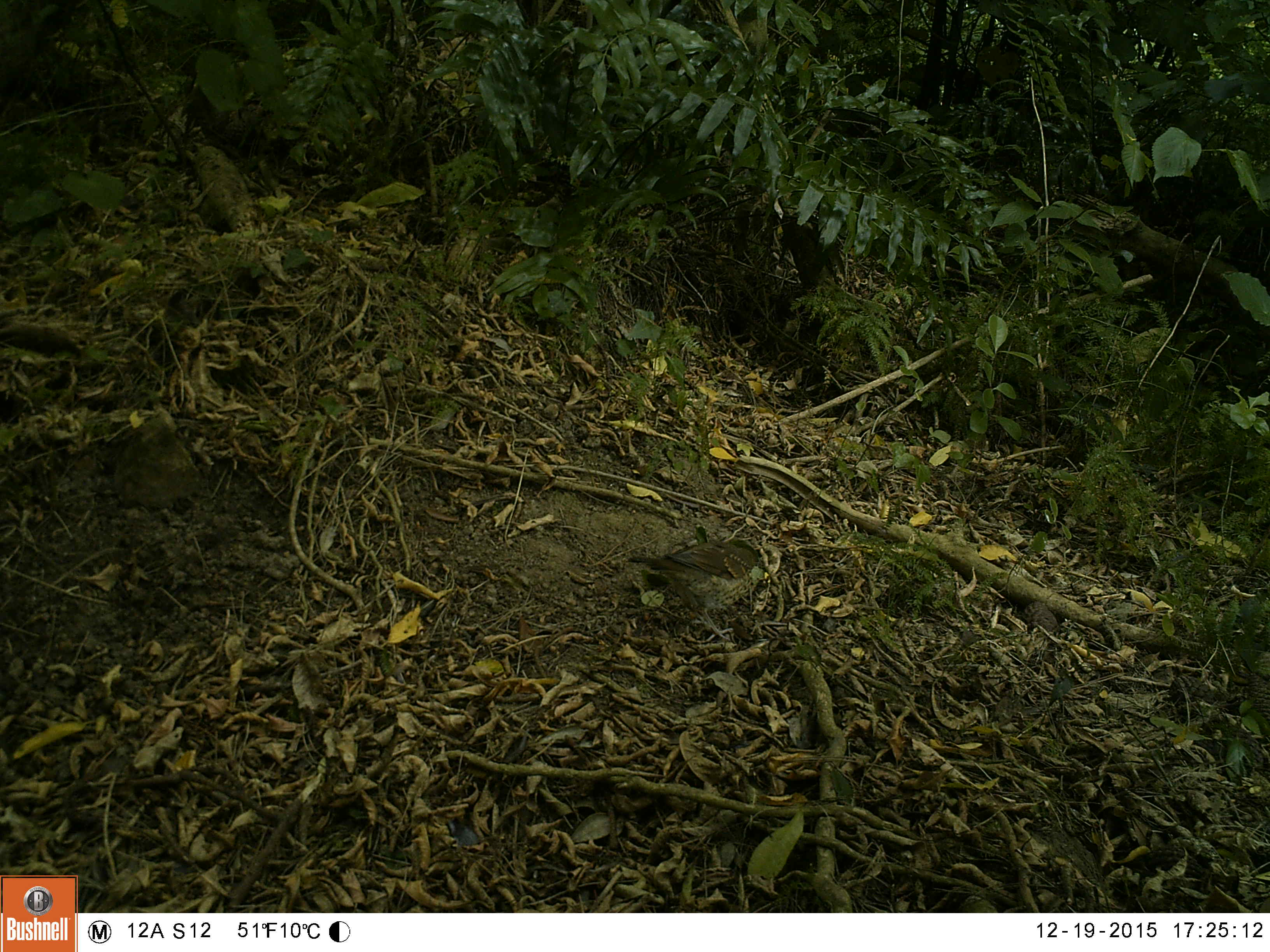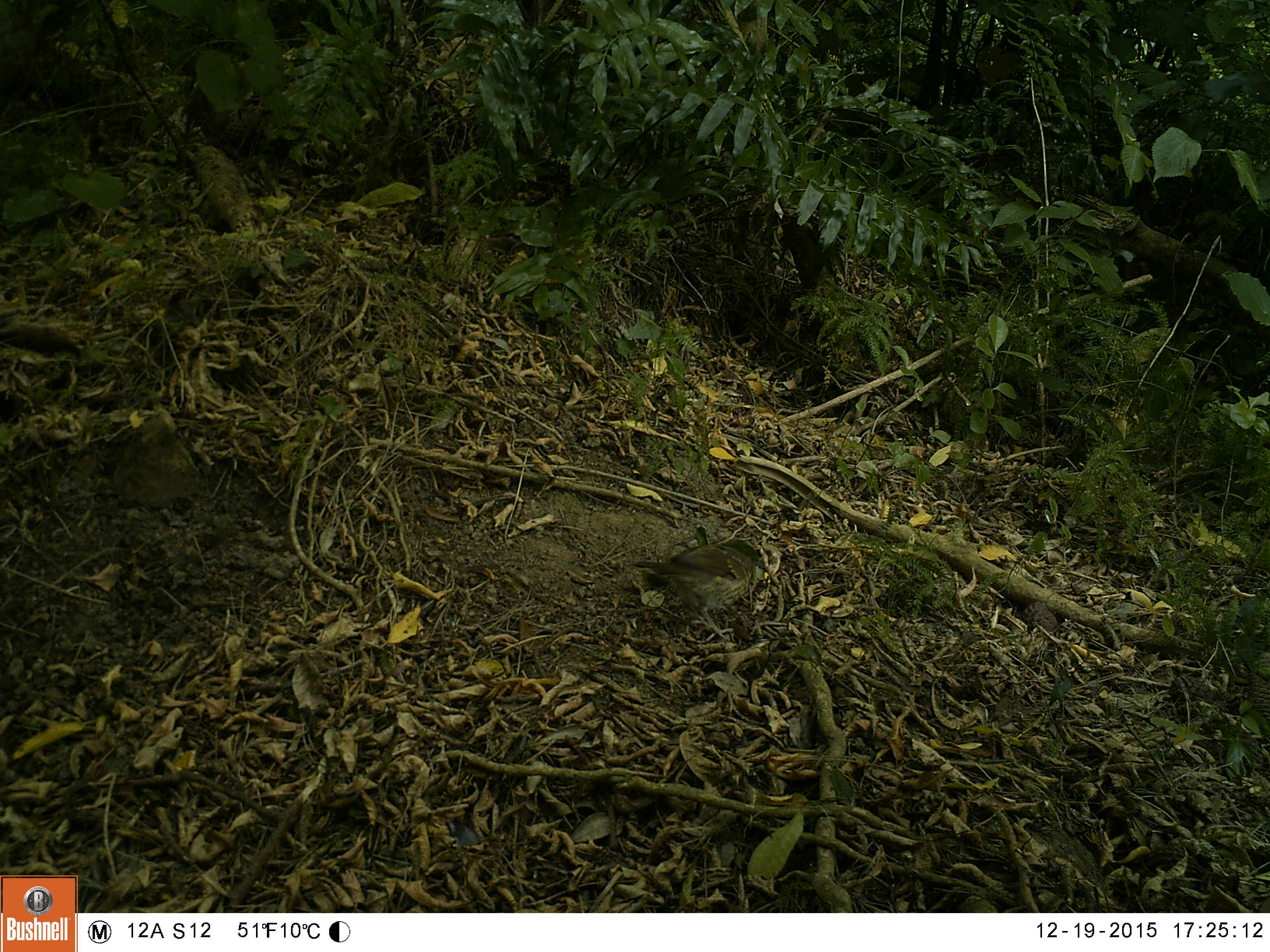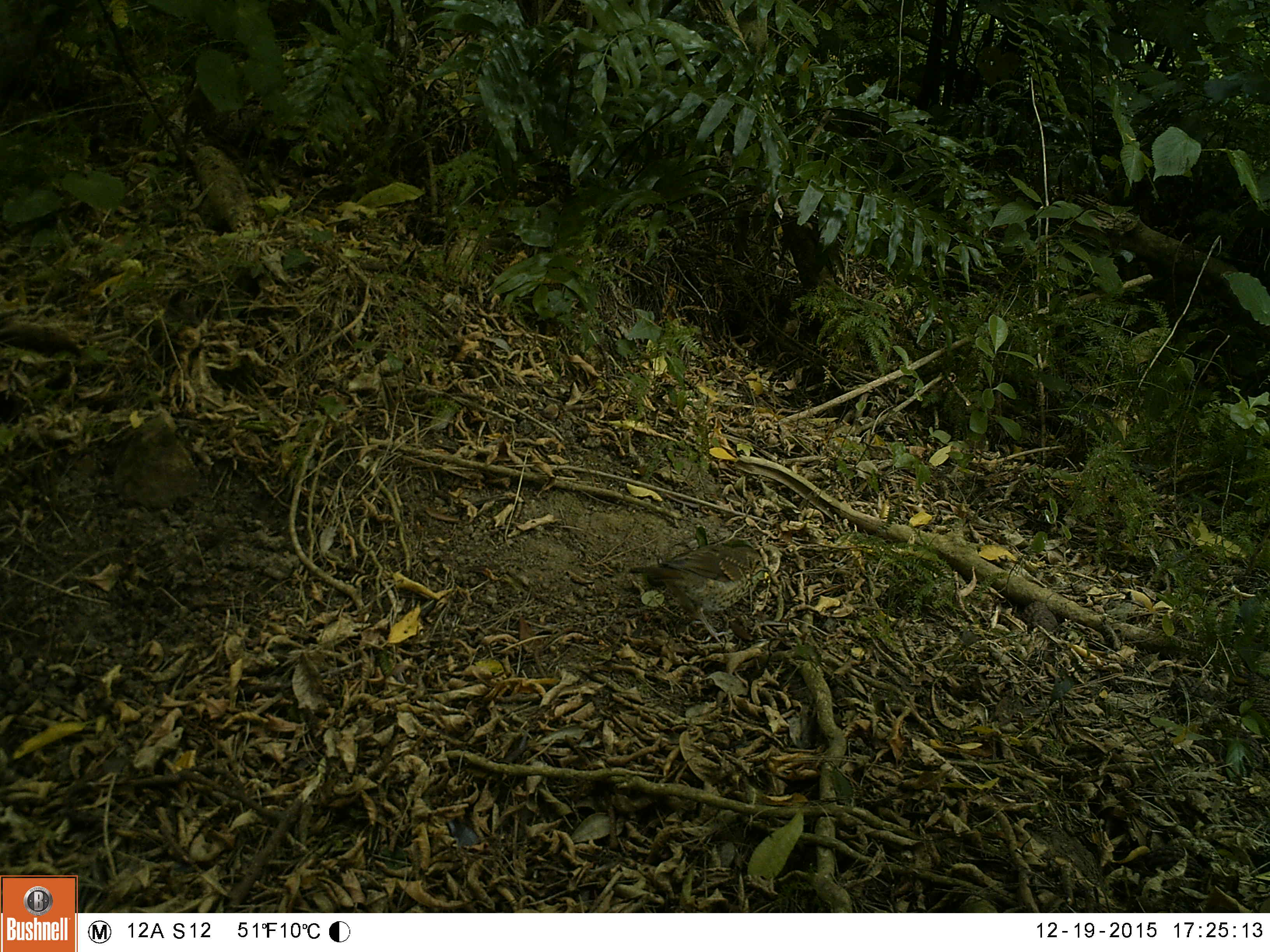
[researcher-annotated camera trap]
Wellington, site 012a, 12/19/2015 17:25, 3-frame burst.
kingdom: Animalia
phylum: Chordata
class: Aves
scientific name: Aves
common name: bird